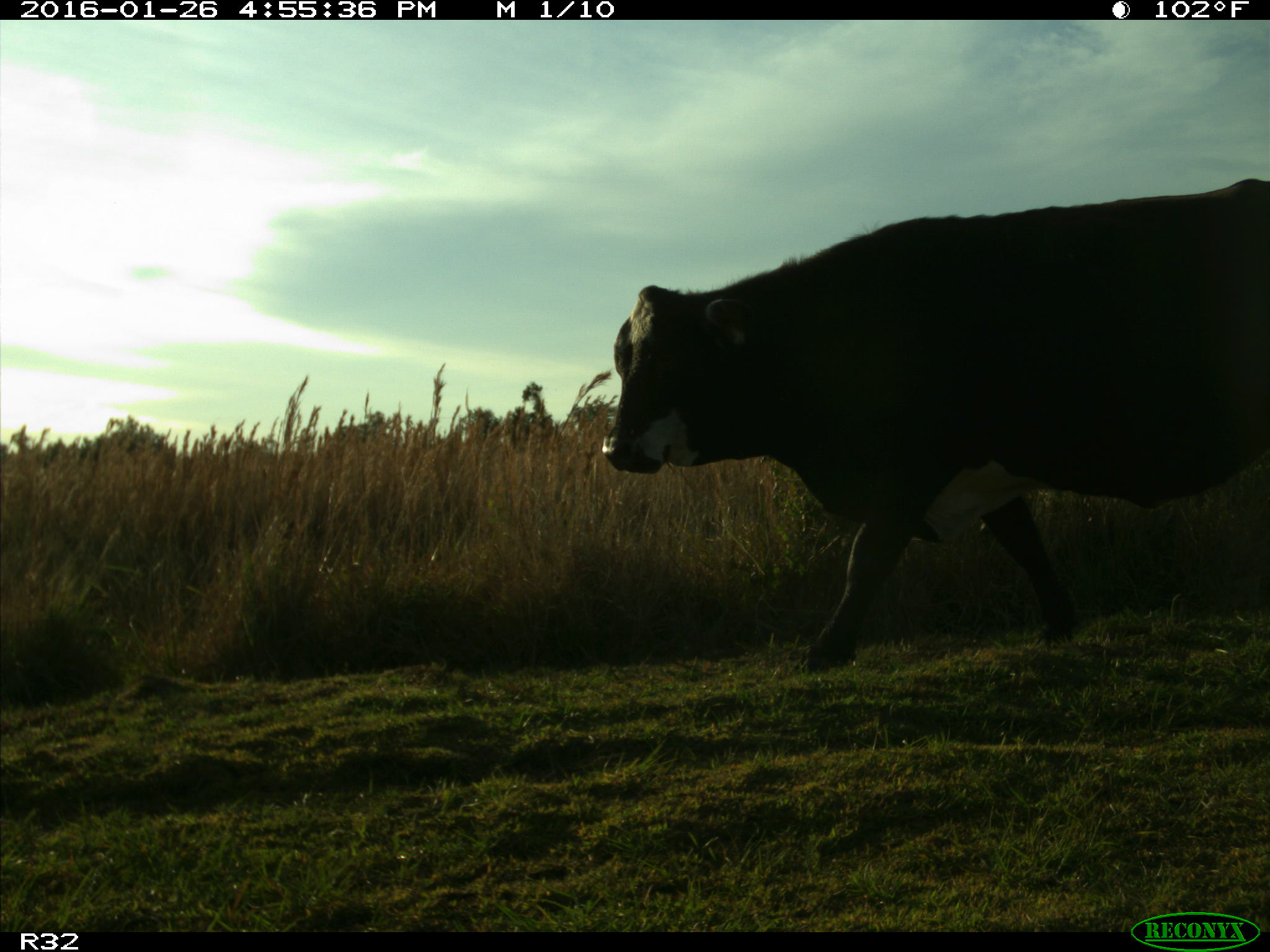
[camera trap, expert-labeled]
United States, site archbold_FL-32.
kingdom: Animalia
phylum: Chordata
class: Mammalia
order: Artiodactyla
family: Bovidae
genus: Bos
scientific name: Bos taurus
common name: domestic cow